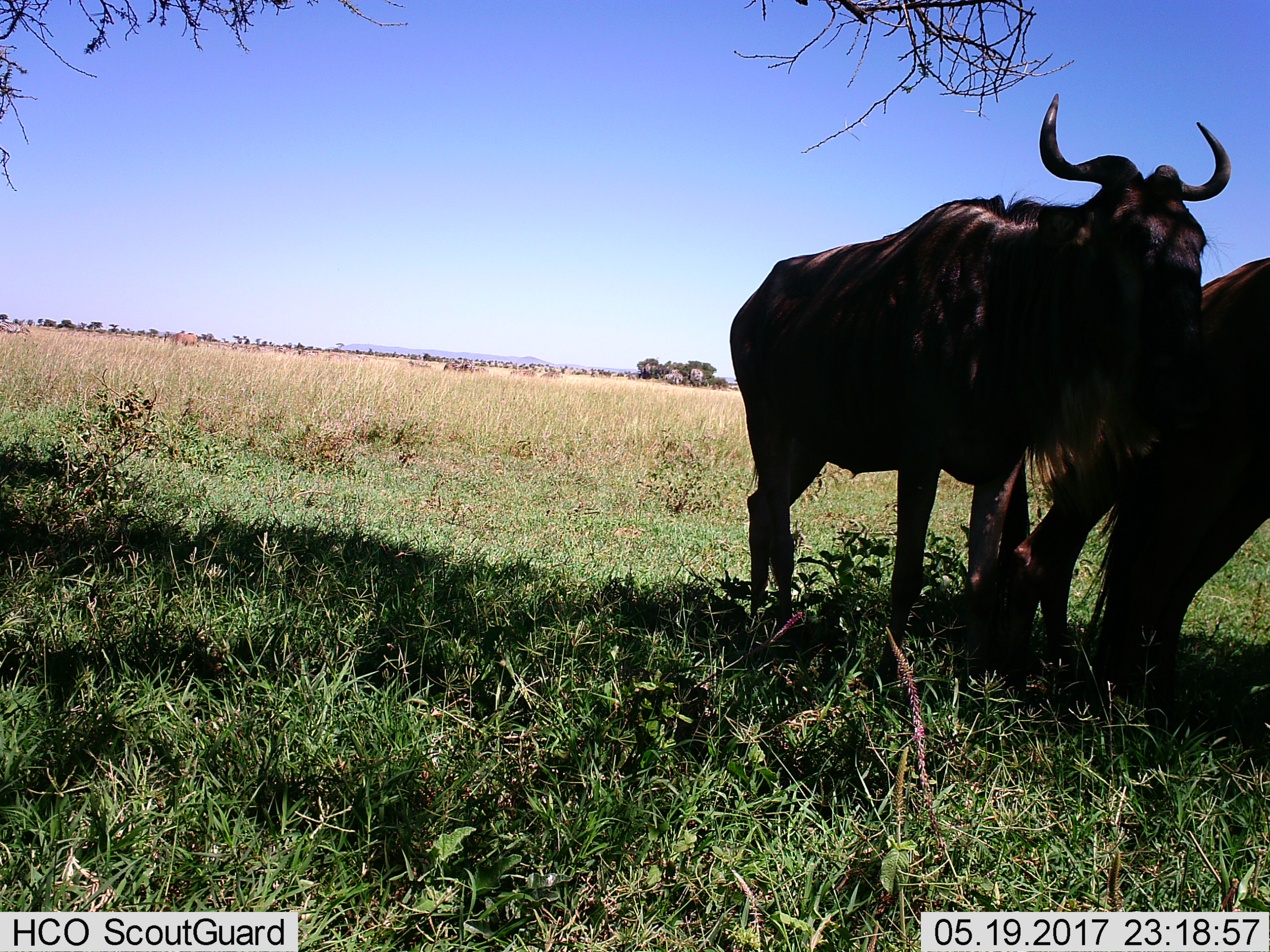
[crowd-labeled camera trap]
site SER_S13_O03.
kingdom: Animalia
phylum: Chordata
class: Mammalia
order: Artiodactyla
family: Bovidae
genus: Connochaetes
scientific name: Connochaetes taurinus taurinus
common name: blue wildebeest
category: wildebeestblue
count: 2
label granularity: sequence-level